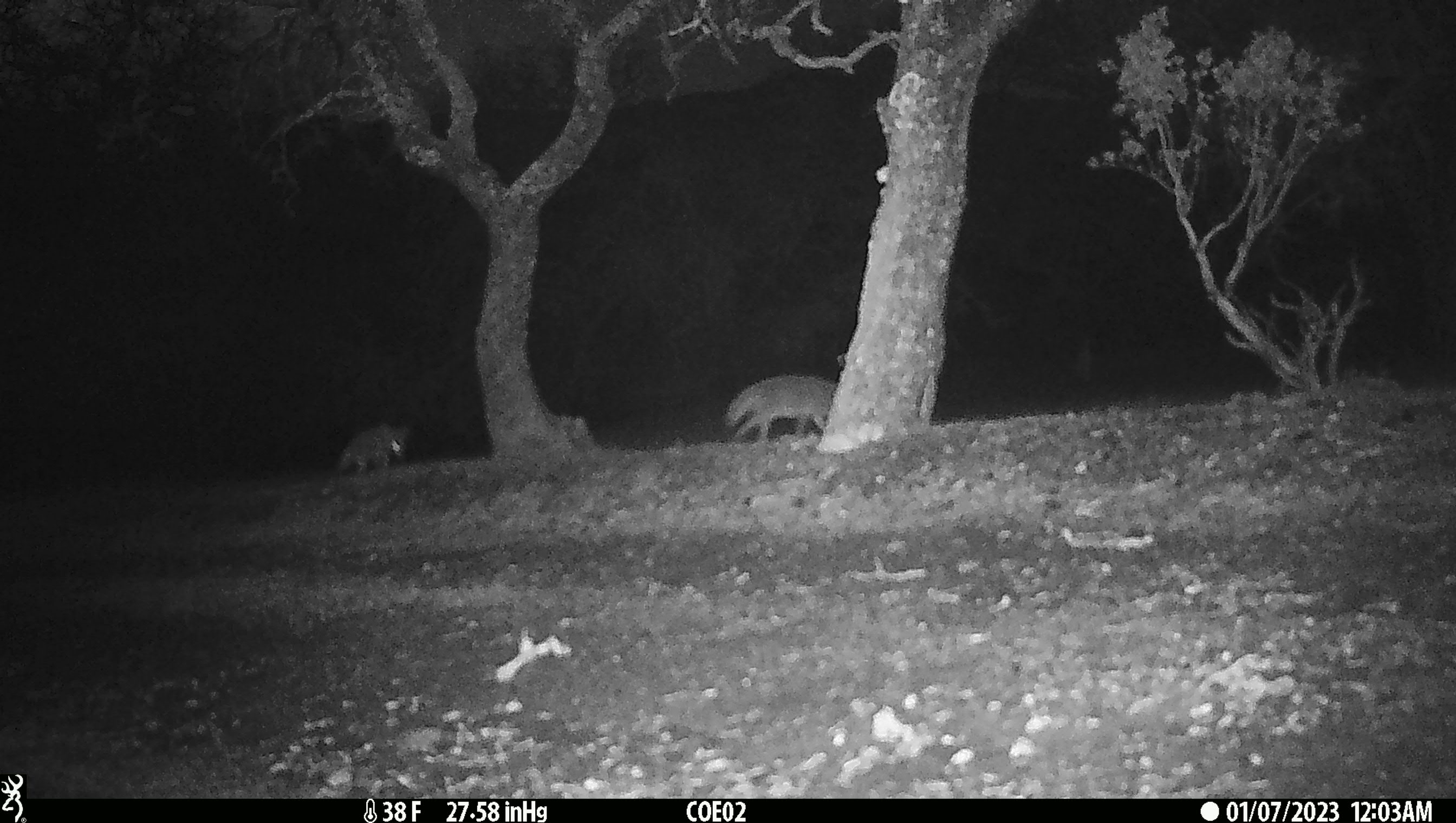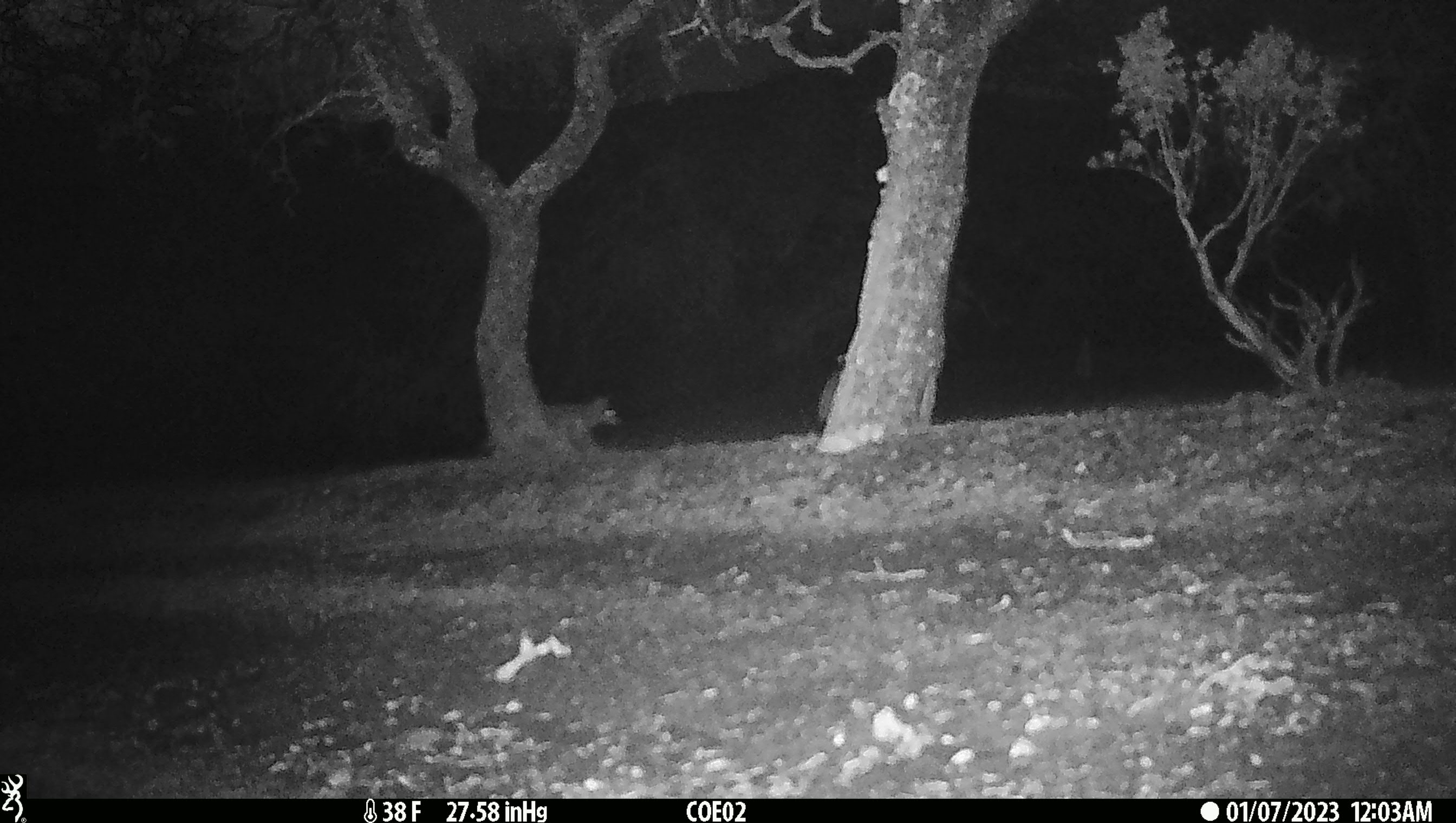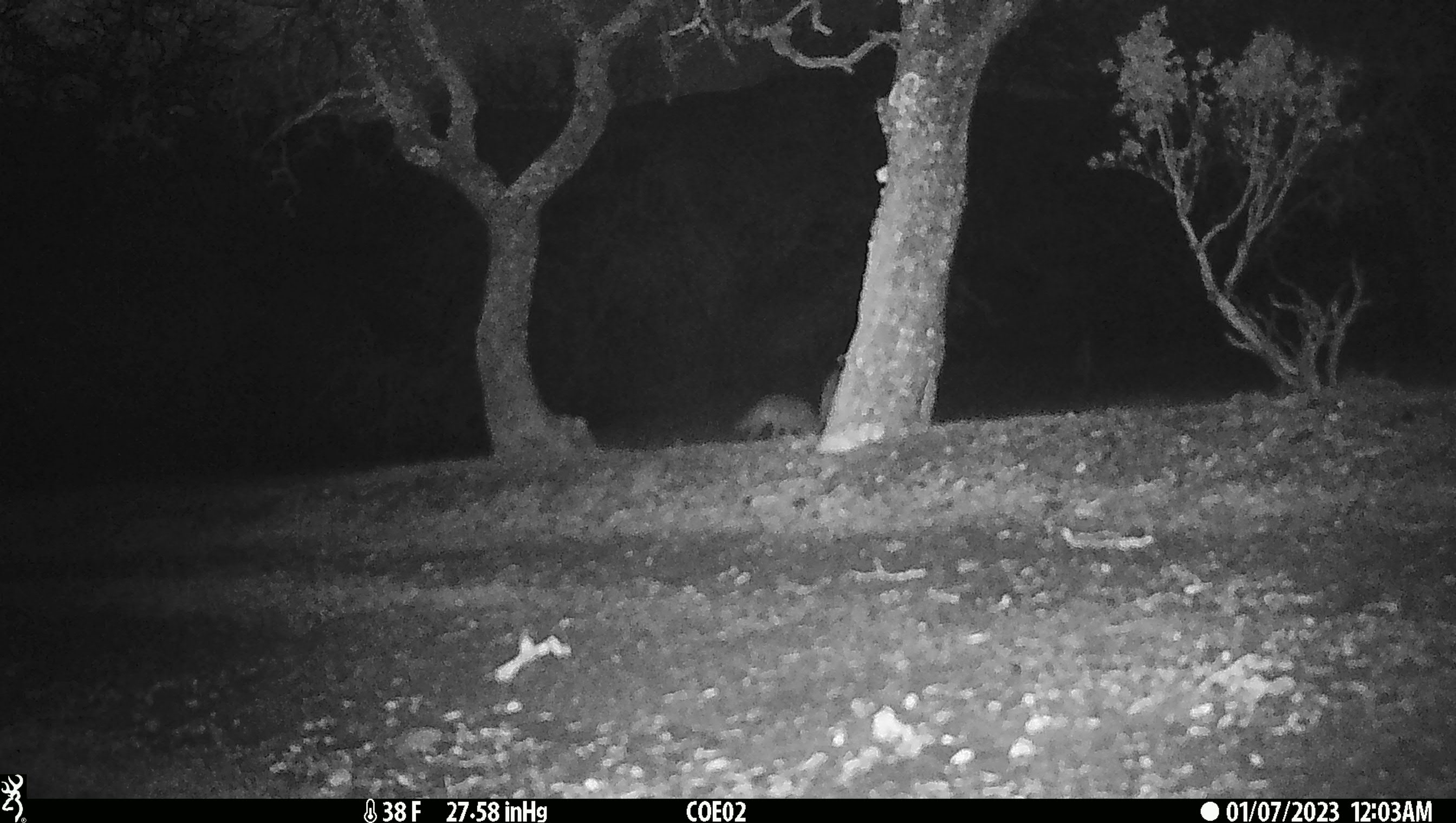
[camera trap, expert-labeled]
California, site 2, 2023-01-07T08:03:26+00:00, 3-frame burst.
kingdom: Animalia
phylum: Chordata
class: Mammalia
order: Carnivora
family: Canidae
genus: Canis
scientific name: Canis latrans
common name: coyote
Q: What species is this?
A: Coyote (Canis latrans).